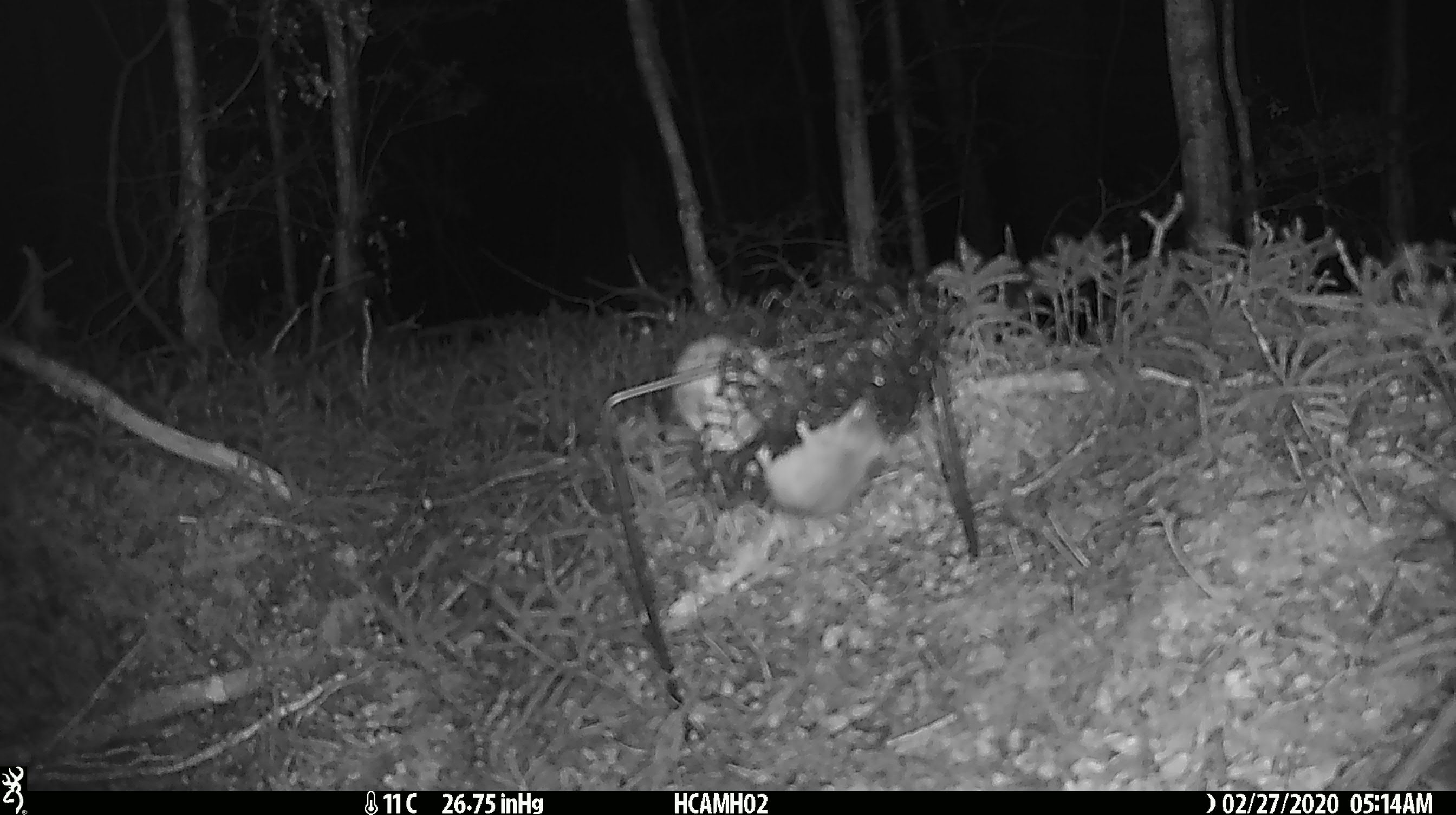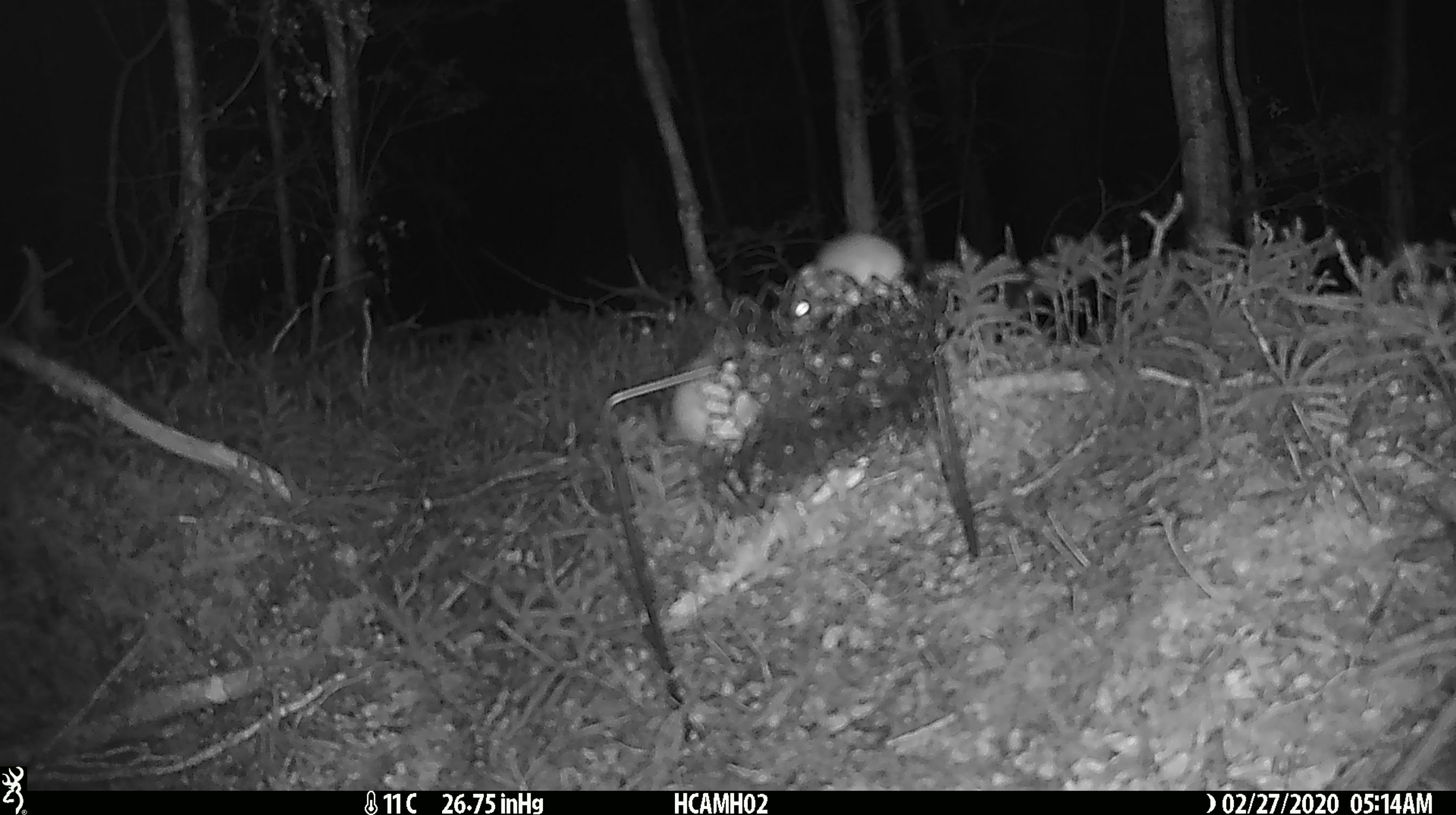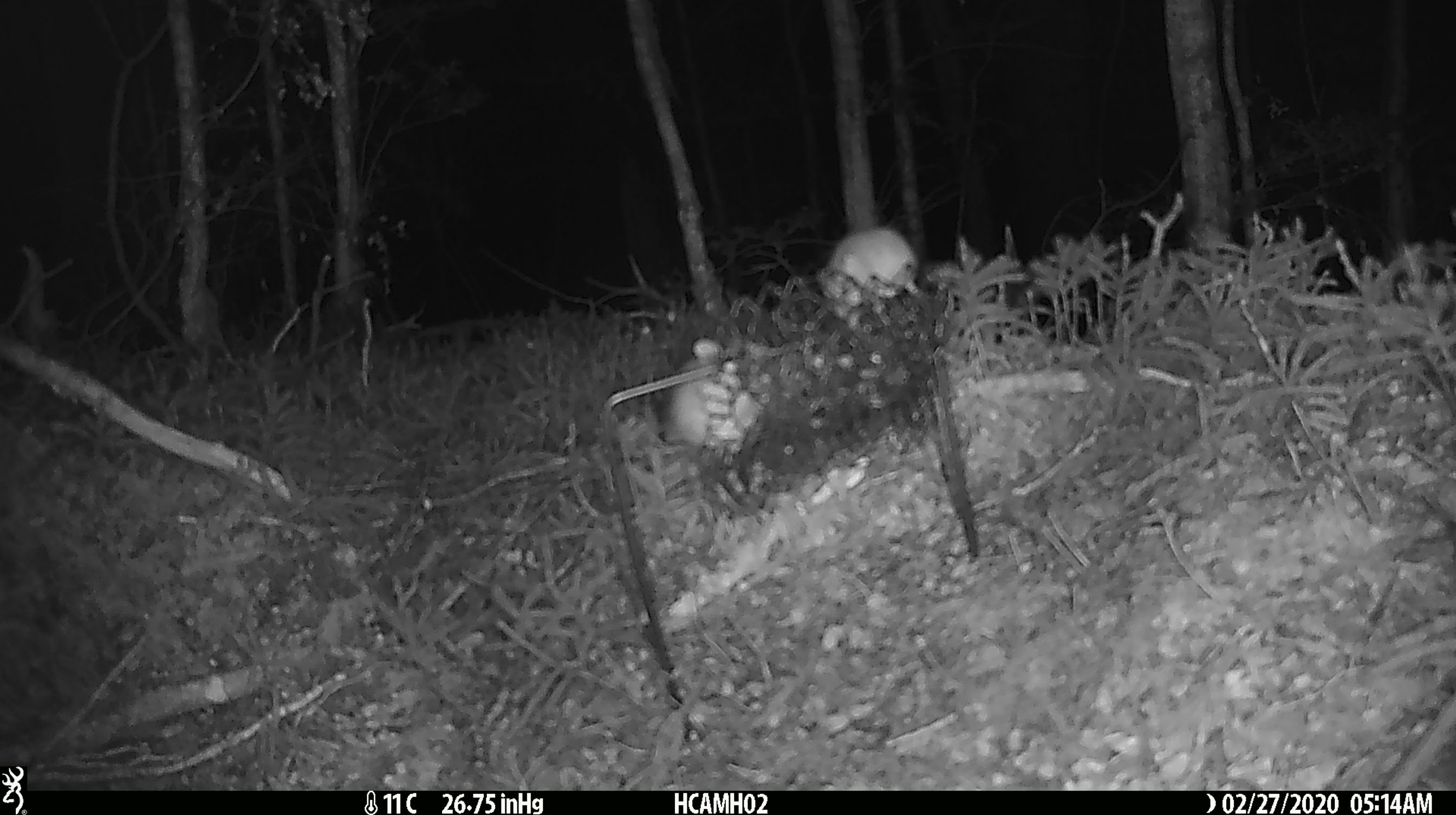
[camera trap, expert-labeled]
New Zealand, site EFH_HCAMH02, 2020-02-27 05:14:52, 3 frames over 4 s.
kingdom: Animalia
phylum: Chordata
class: Mammalia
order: Rodentia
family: Muridae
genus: Mus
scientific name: Mus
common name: mouse